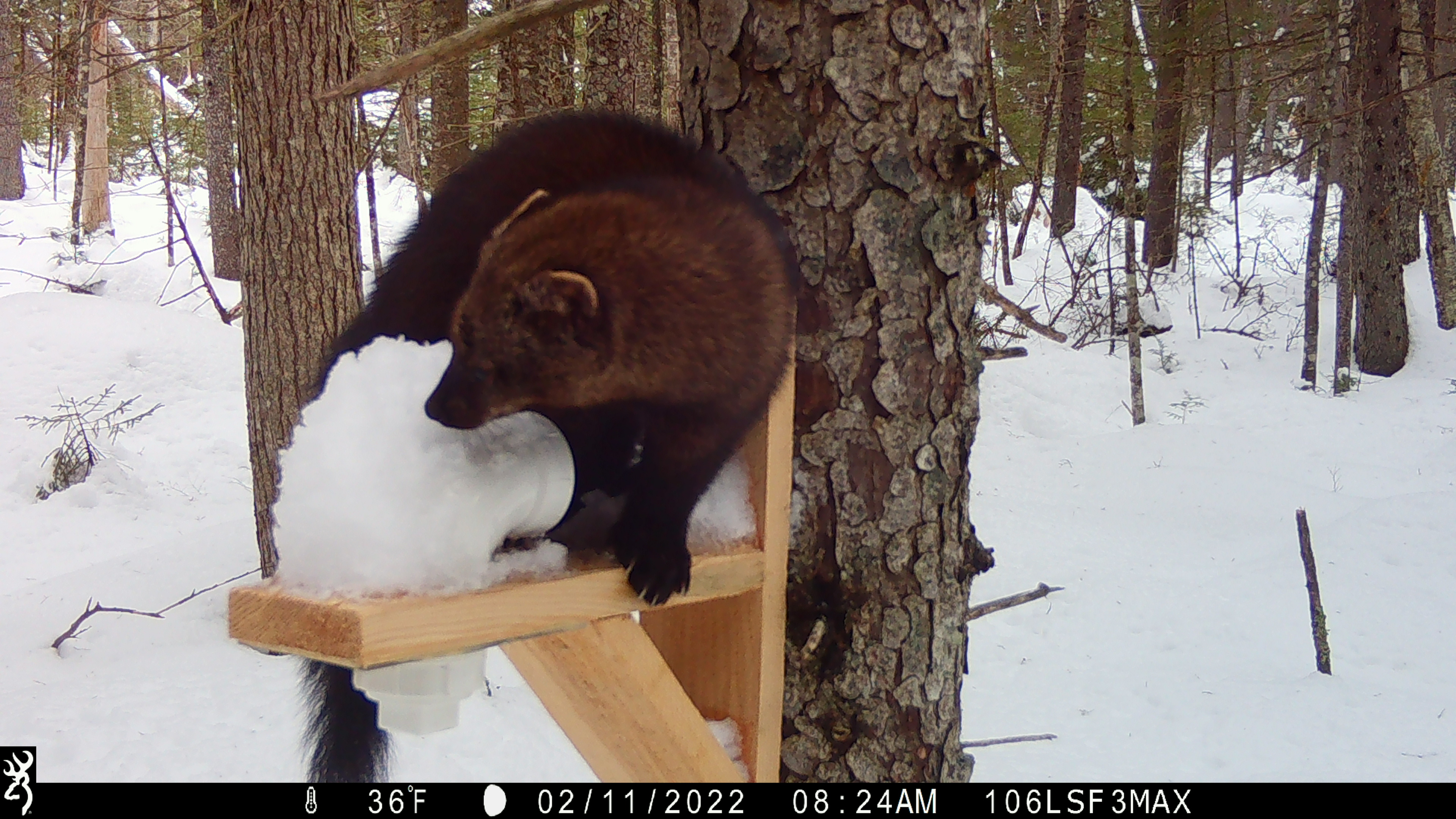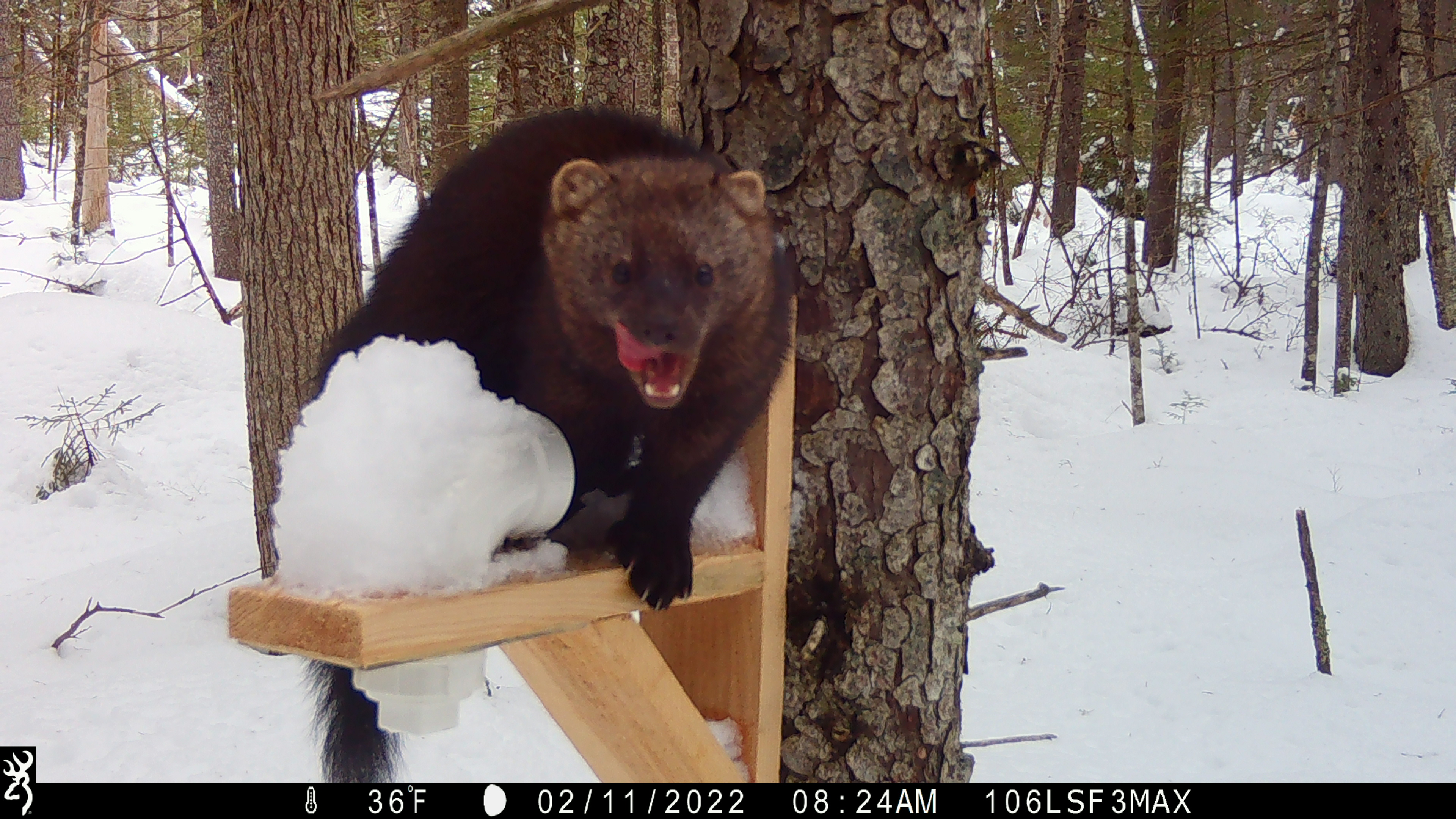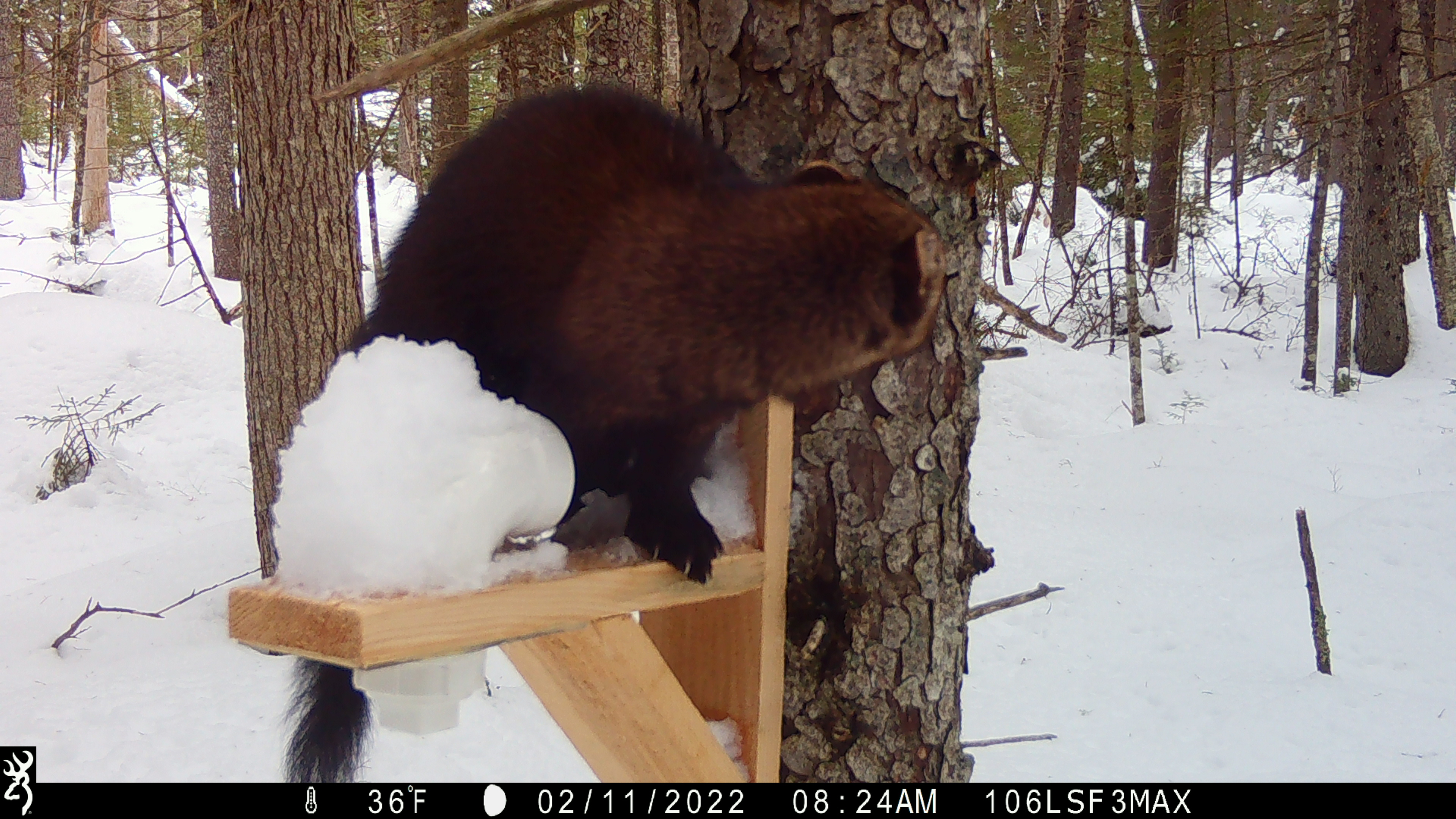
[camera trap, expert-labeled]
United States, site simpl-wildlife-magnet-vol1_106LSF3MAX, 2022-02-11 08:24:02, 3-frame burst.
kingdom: Animalia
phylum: Chordata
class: Mammalia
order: Carnivora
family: Mustelidae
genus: Pekania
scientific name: Pekania pennanti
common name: fisher